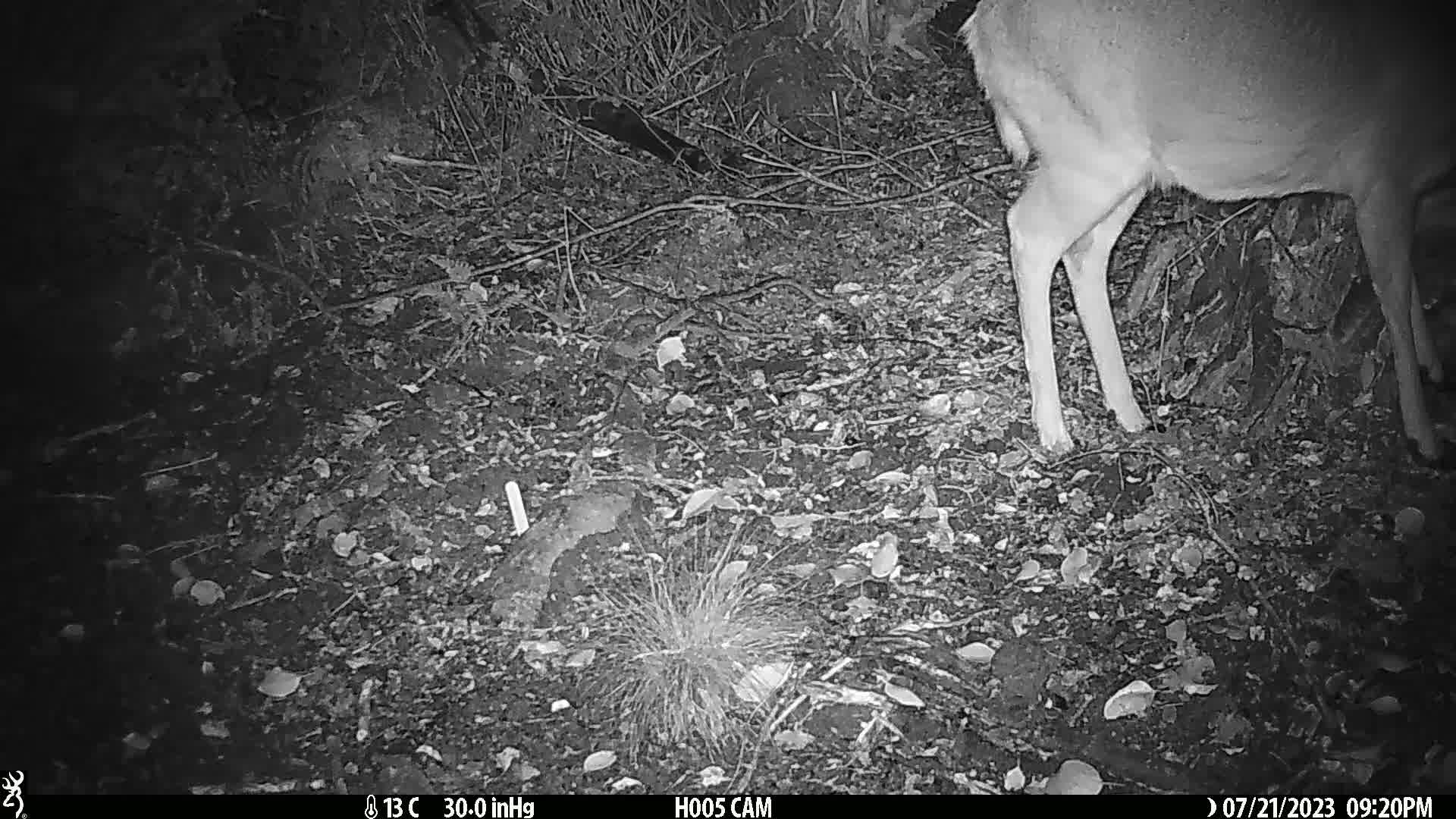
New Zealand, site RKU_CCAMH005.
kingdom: Animalia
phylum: Chordata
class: Mammalia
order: Artiodactyla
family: Cervidae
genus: Odocoileus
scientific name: Odocoileus virginianus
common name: white-tailed deer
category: white tailed deer